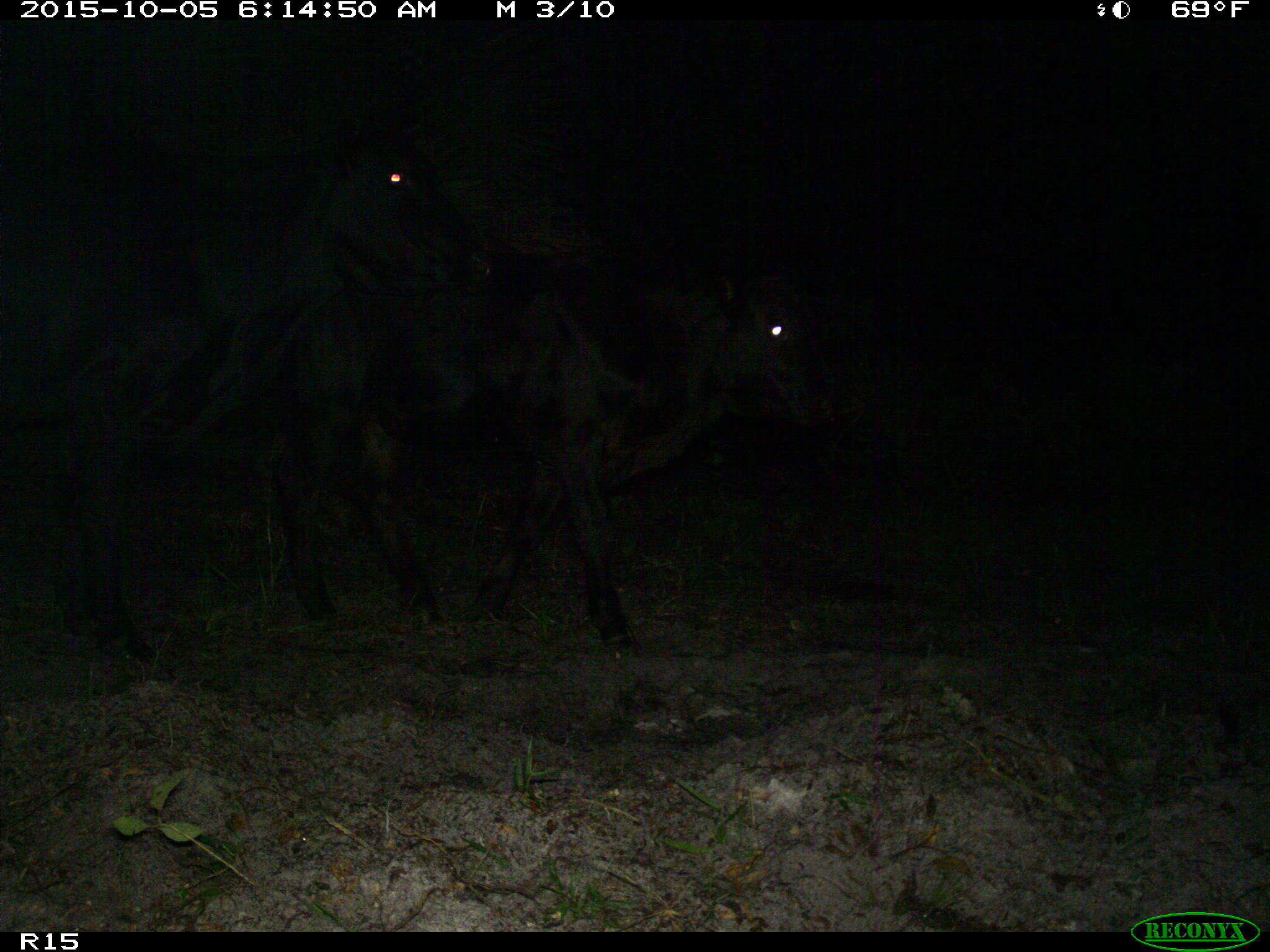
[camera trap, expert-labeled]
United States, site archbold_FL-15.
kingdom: Animalia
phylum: Chordata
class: Mammalia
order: Artiodactyla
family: Bovidae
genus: Bos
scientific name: Bos taurus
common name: domestic cow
Bos taurus (domestic cow).